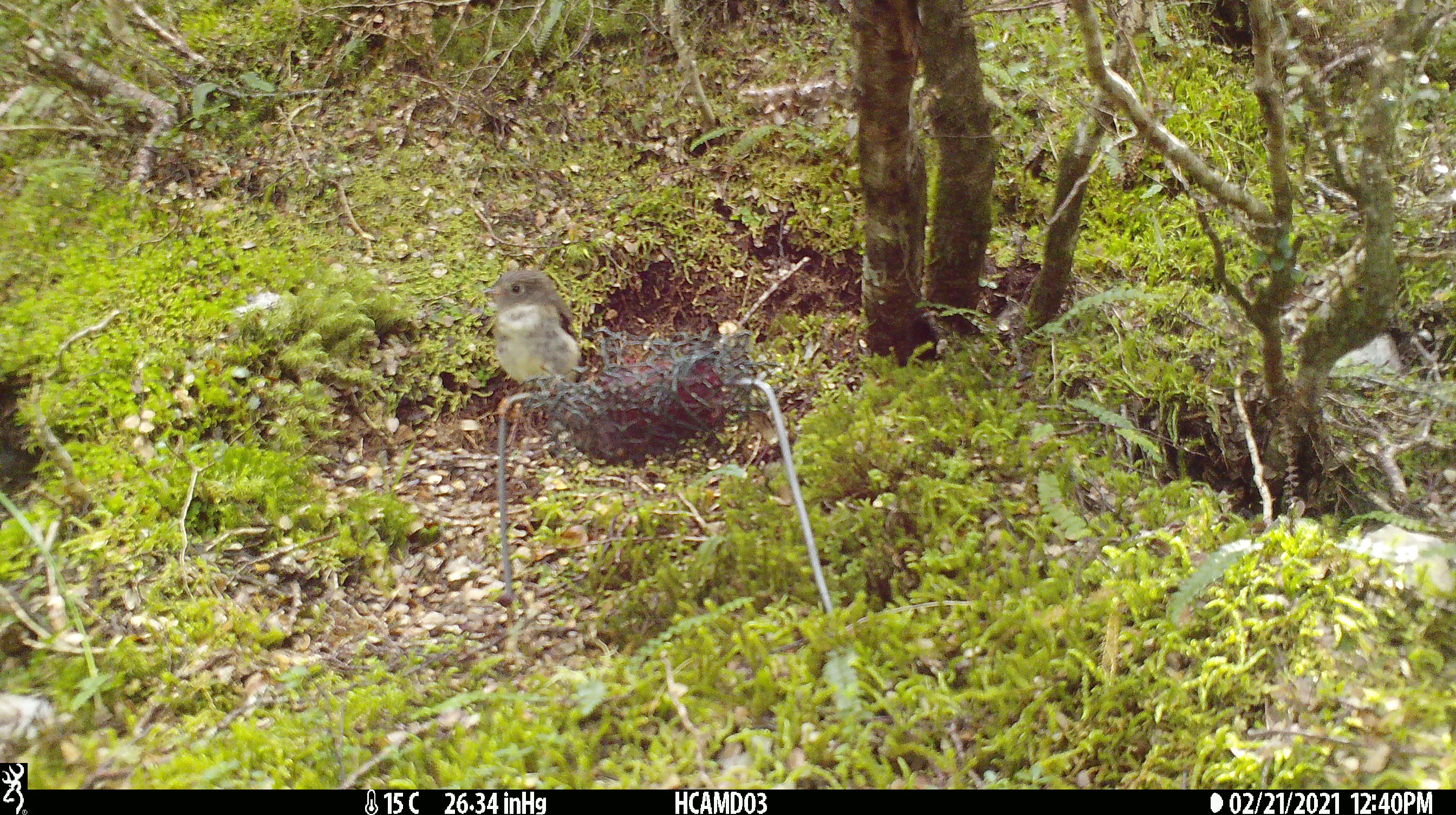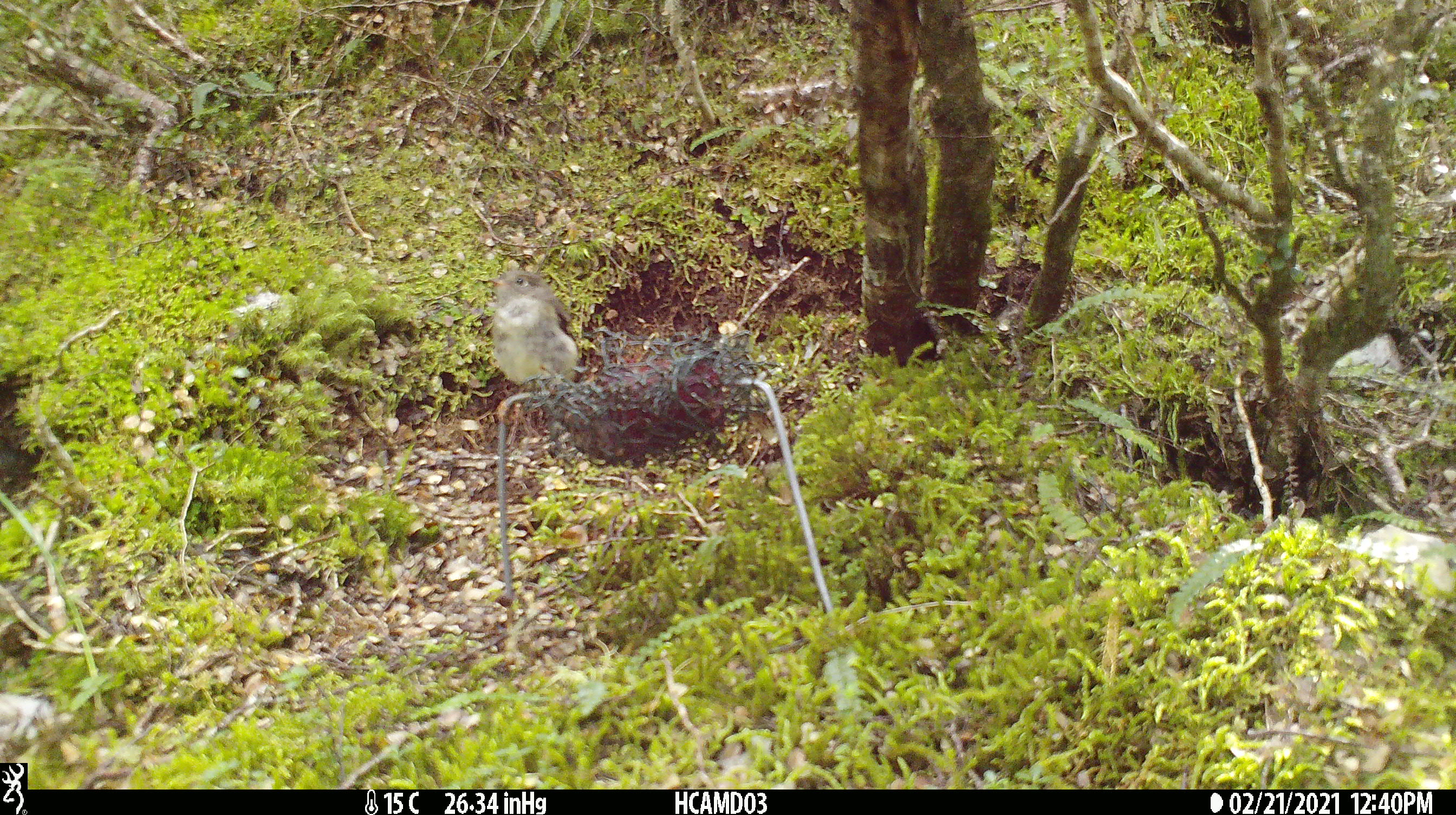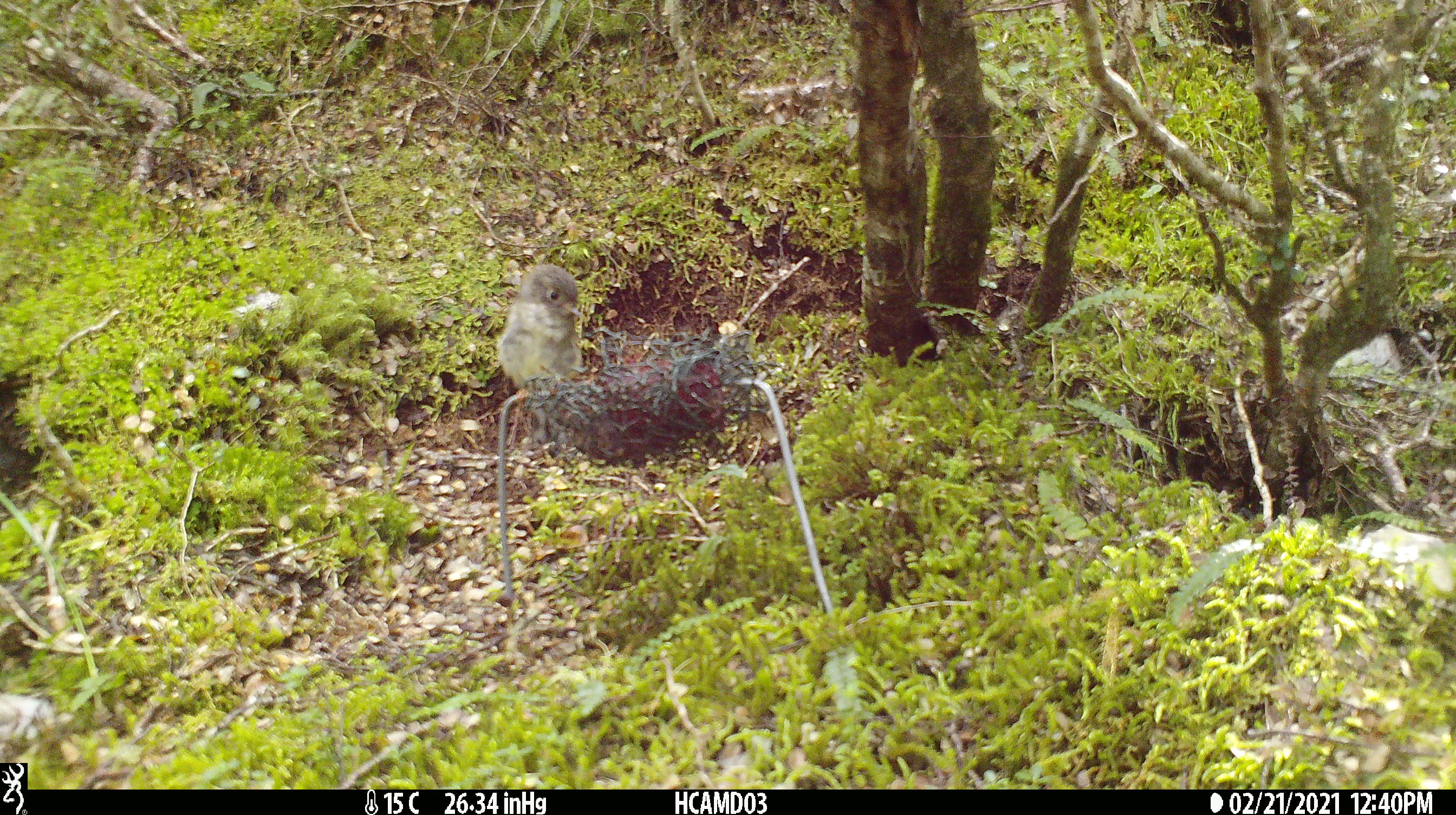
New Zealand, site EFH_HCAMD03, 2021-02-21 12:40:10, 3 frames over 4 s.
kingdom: Animalia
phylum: Chordata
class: Aves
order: Passeriformes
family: Petroicidae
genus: Petroica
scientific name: Petroica macrocephala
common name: tomtit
Tomtit (Petroica macrocephala).